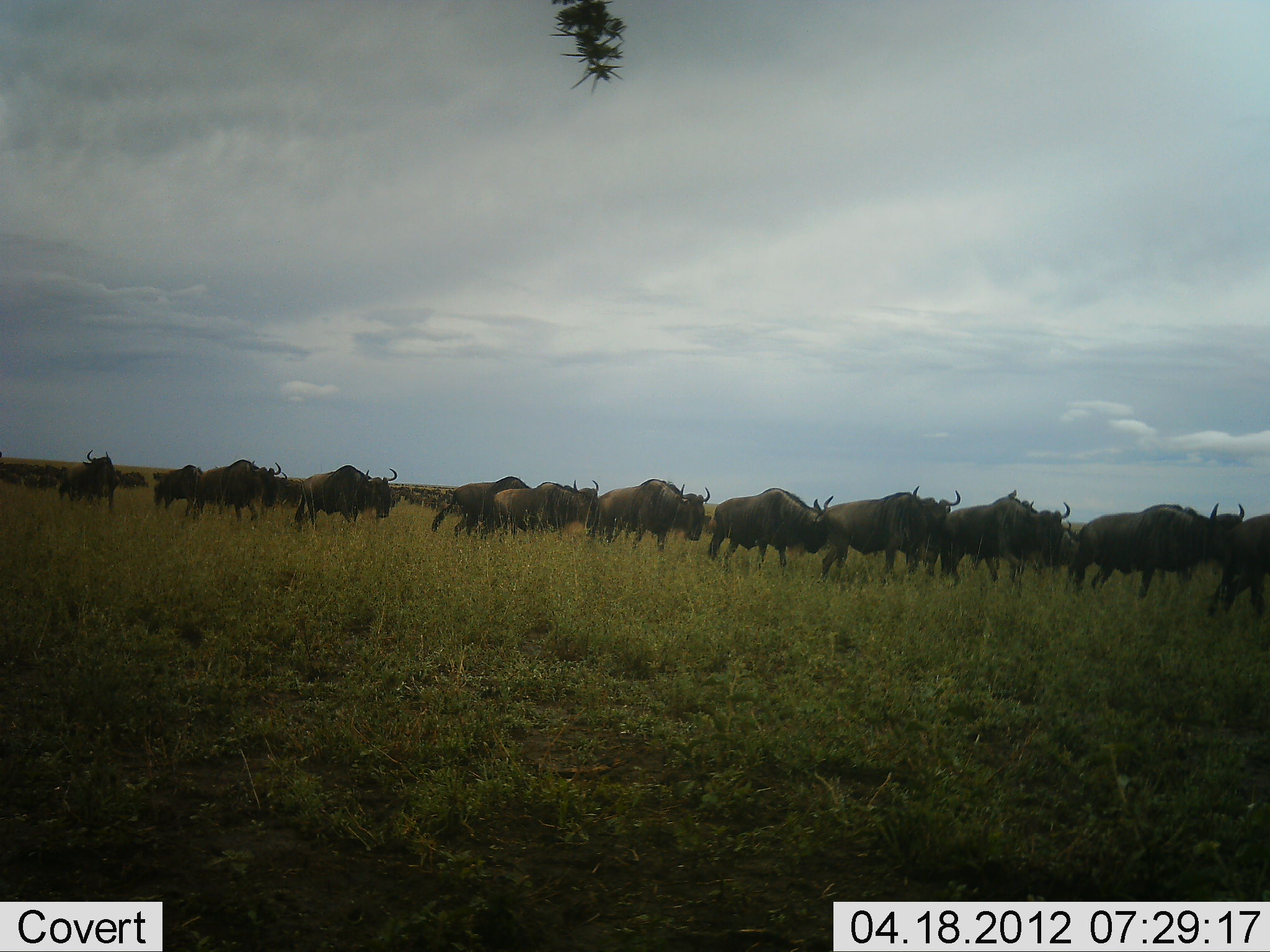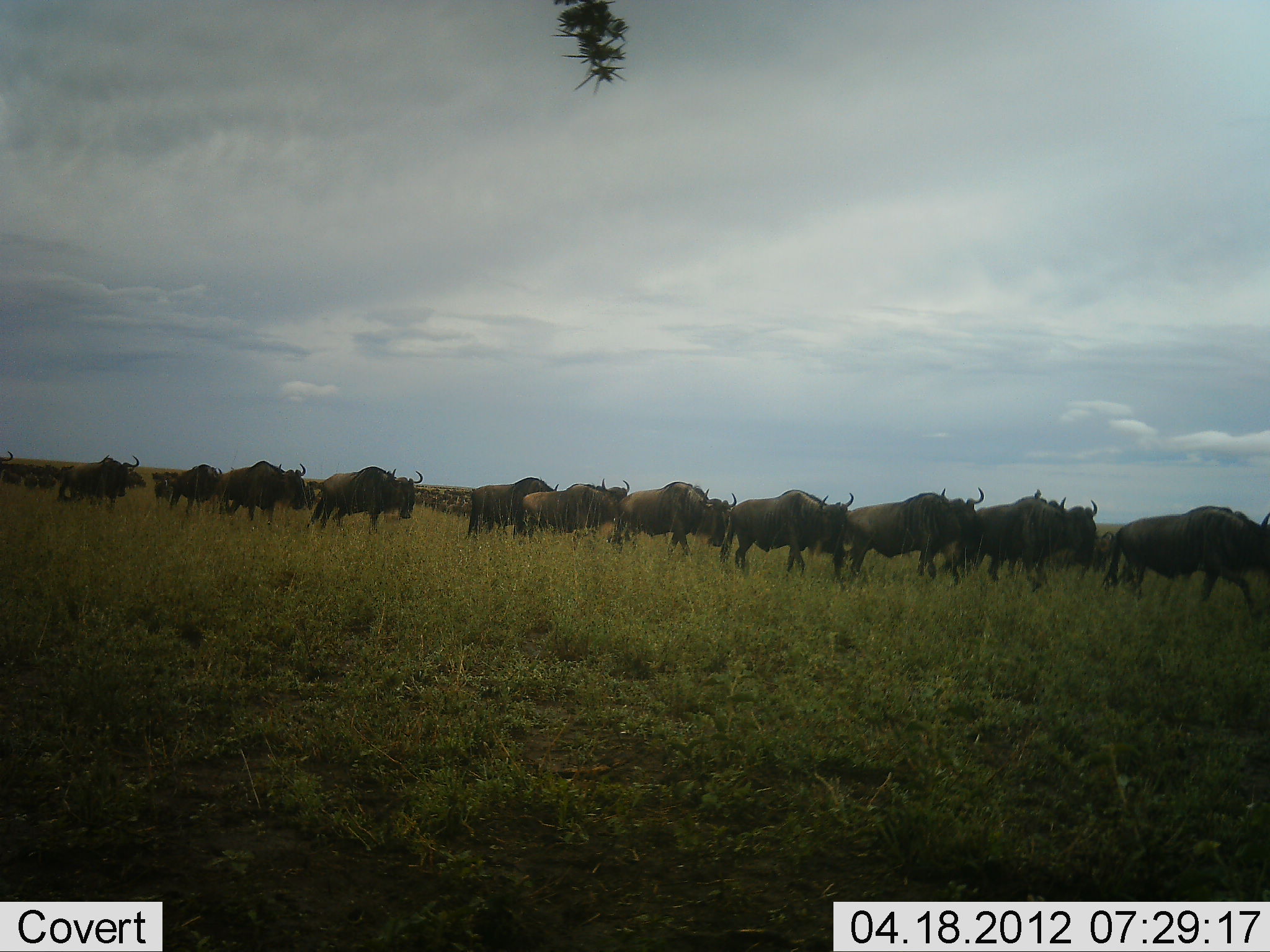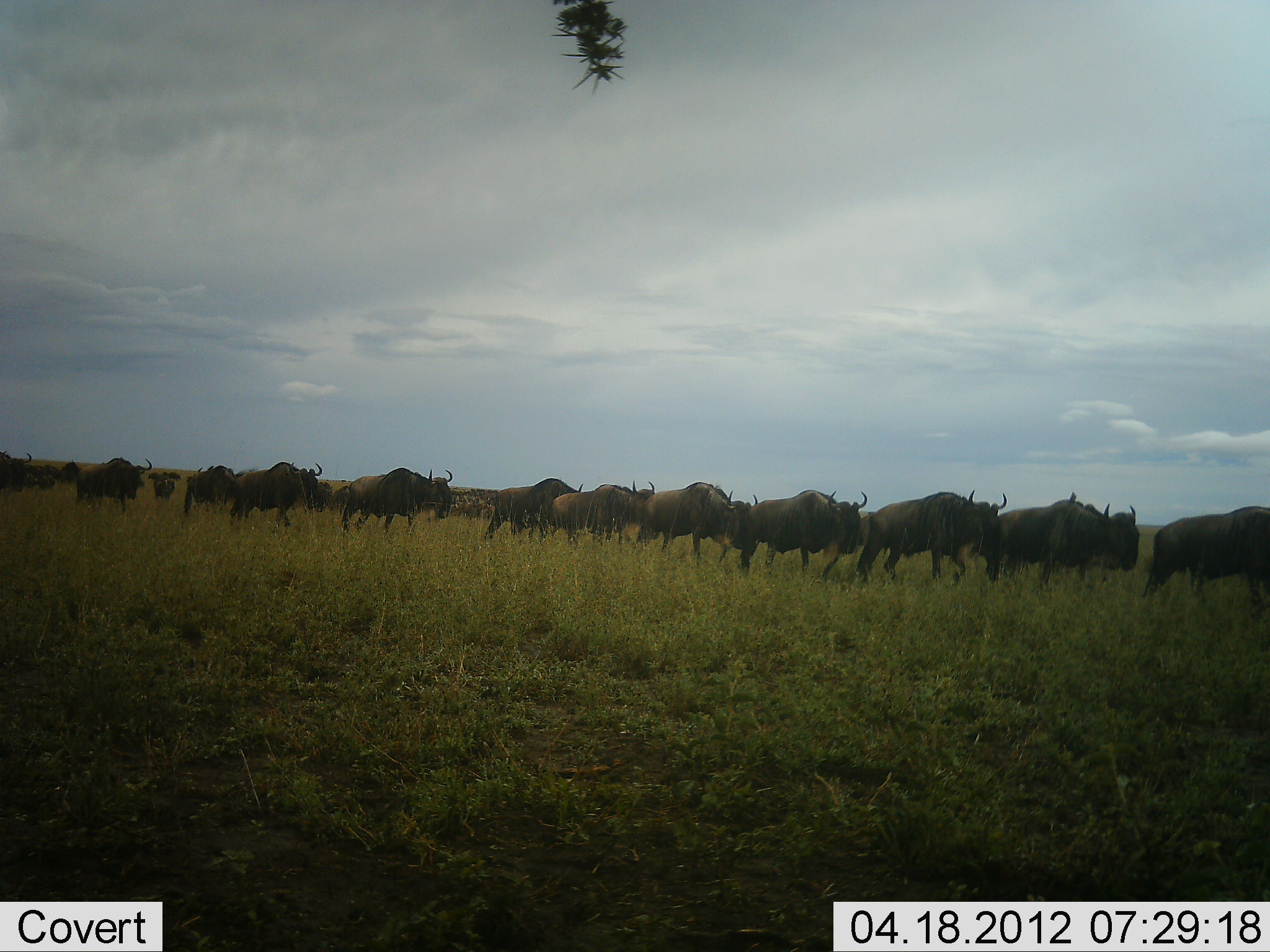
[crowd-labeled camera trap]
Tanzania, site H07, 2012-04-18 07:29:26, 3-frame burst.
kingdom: Animalia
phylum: Chordata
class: Mammalia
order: Artiodactyla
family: Bovidae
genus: Connochaetes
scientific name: Connochaetes taurinus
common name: blue wildebeest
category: wildebeest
Wildebeest (blue wildebeest) (Connochaetes taurinus), count 11-50. Behavior (volunteer vote fractions): standing 0%, resting 0%, moving 100%, interacting 0%. Young present (vote fraction): 3%. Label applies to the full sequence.